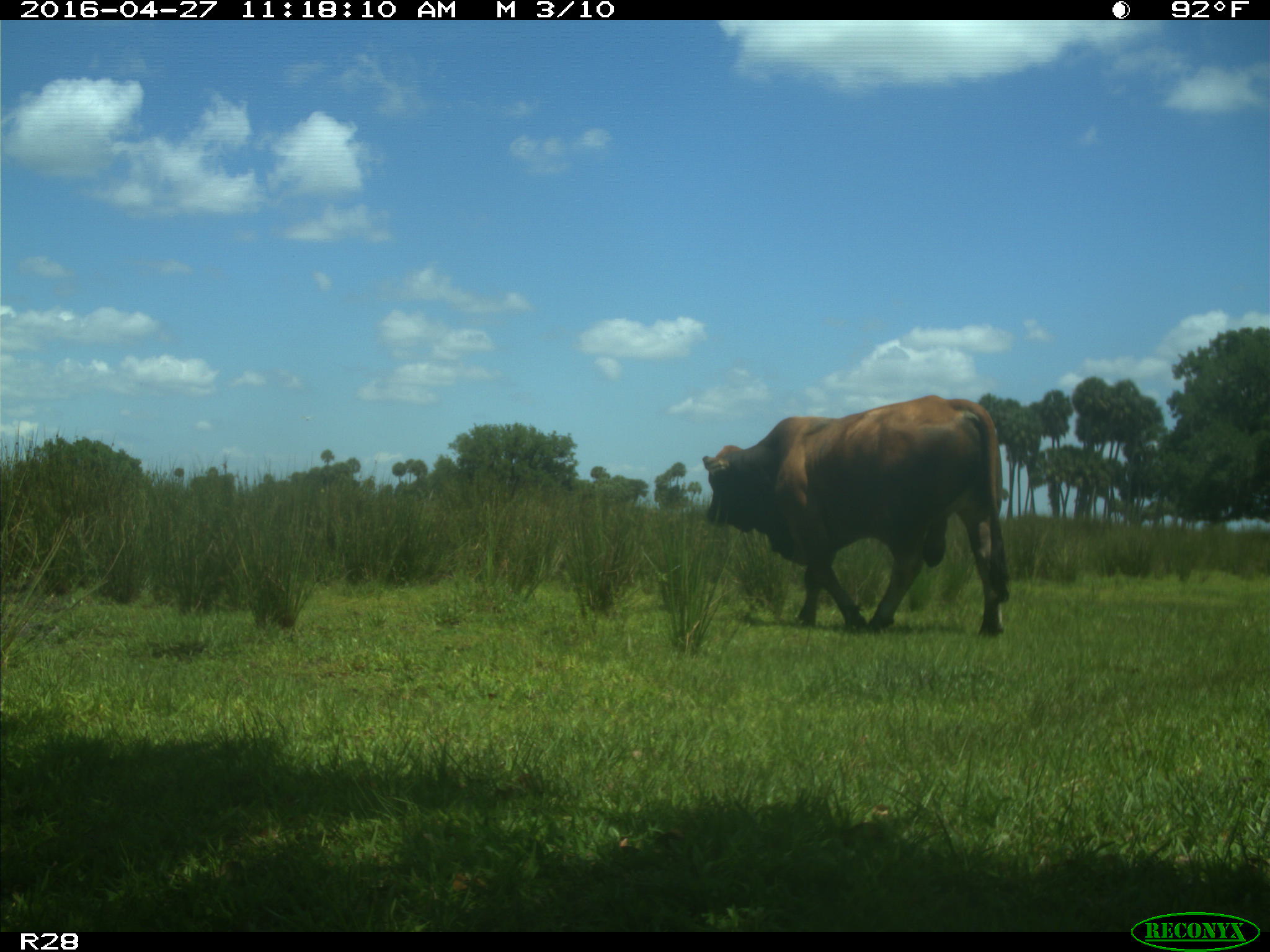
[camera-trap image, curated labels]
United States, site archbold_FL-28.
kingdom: Animalia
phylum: Chordata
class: Mammalia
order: Artiodactyla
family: Bovidae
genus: Bos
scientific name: Bos taurus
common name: domestic cow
Bos taurus (domestic cow).